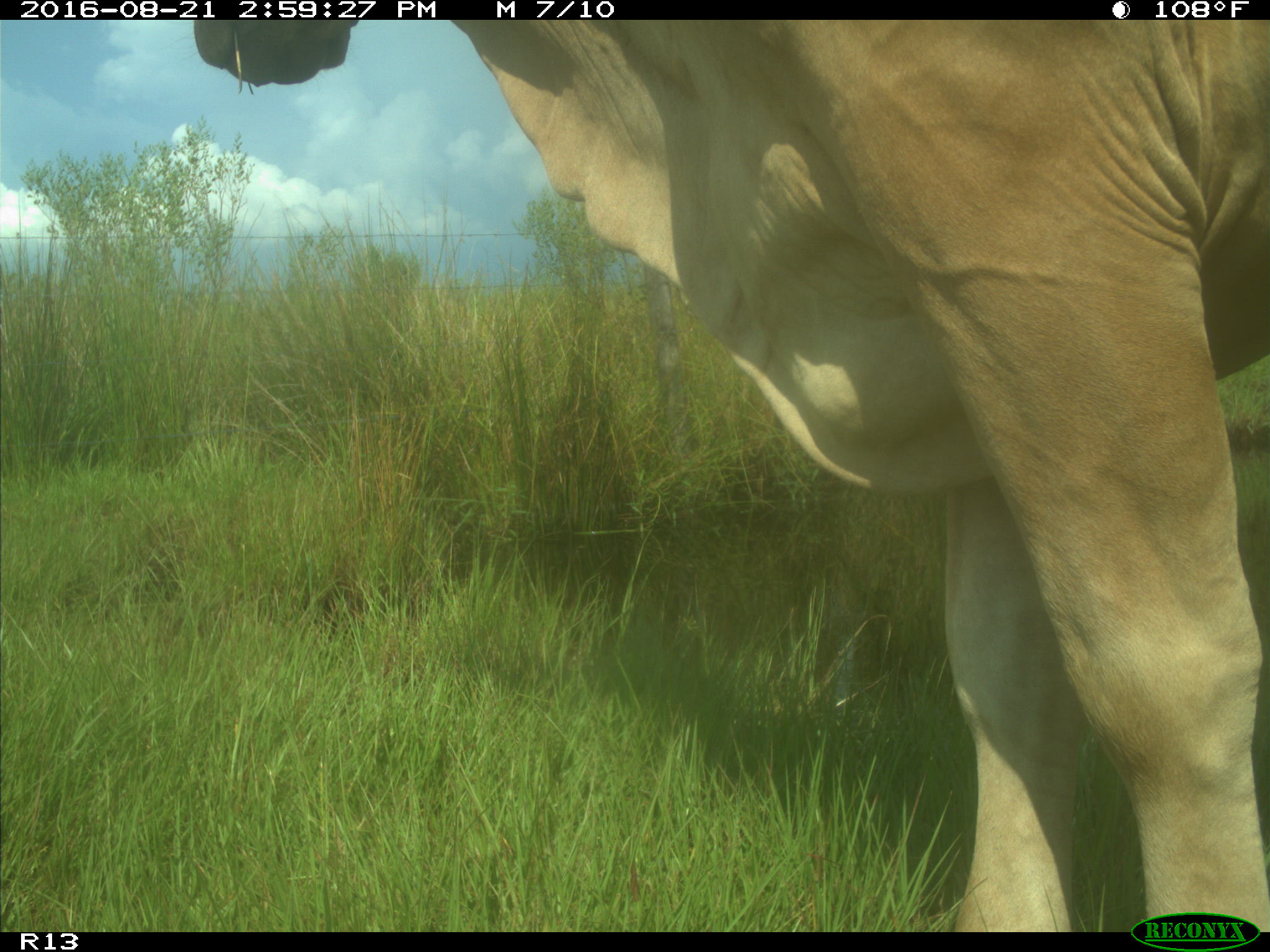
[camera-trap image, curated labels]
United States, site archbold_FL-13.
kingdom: Animalia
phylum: Chordata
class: Mammalia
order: Artiodactyla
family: Bovidae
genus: Bos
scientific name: Bos taurus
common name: domestic cow